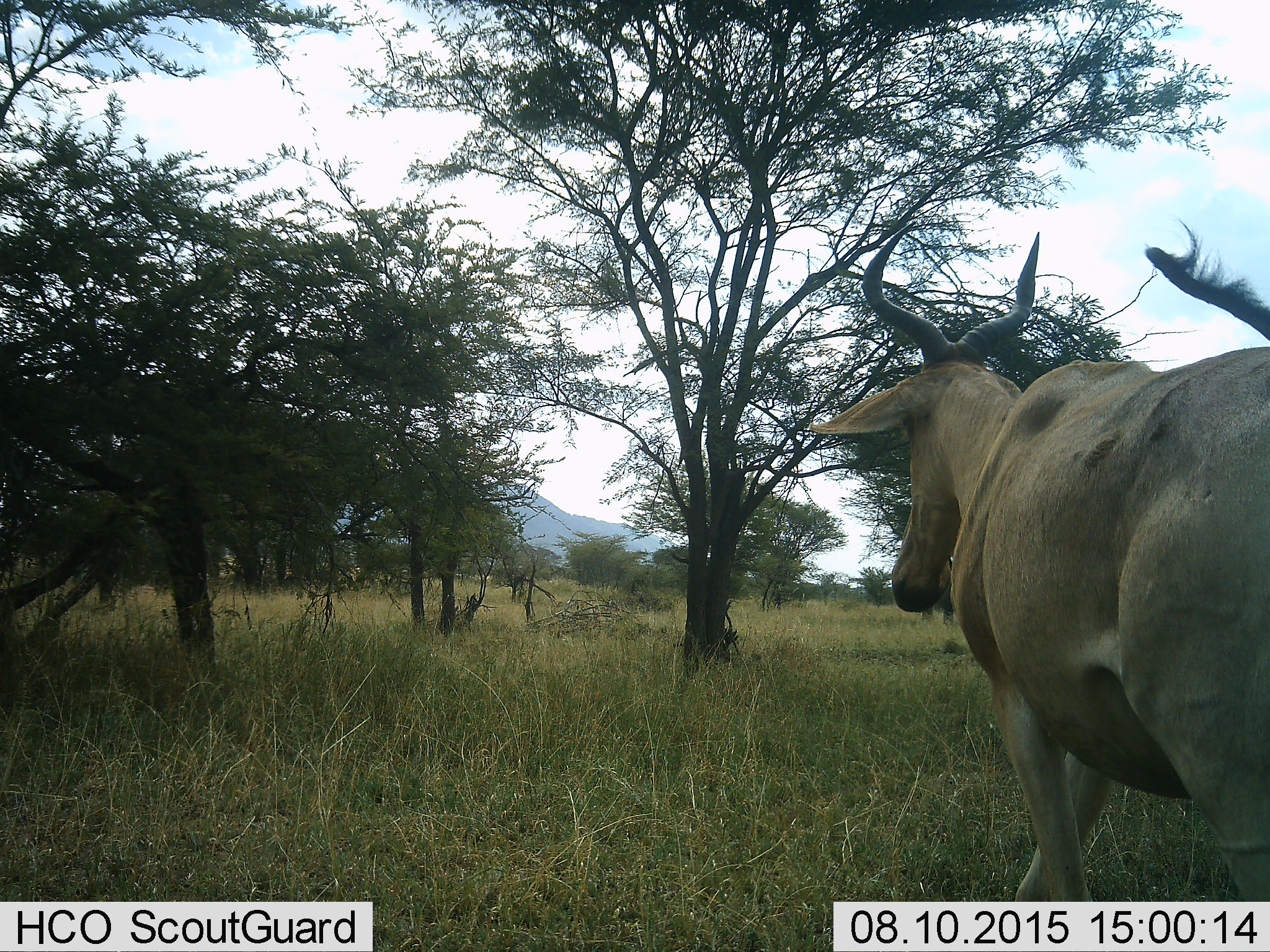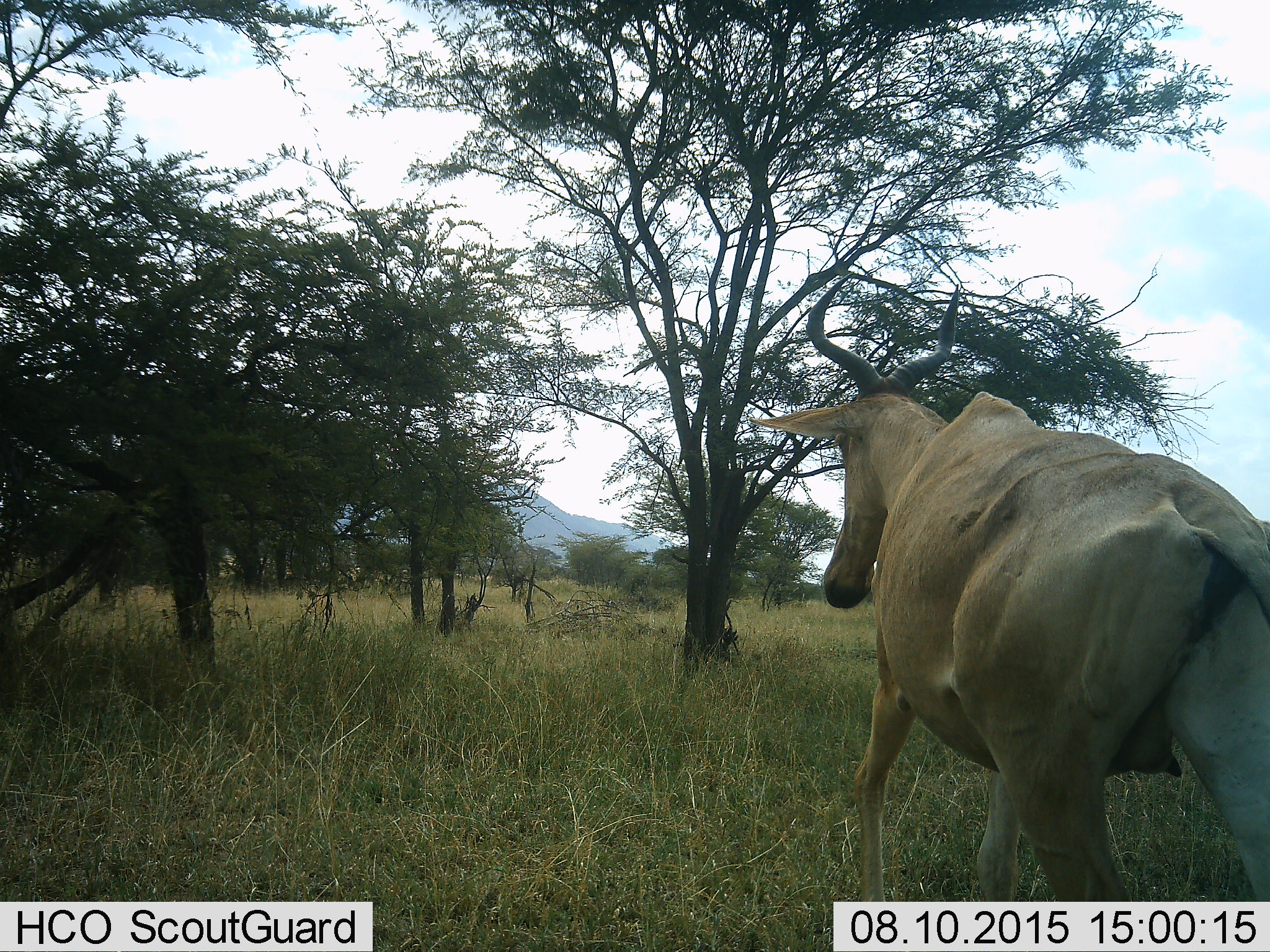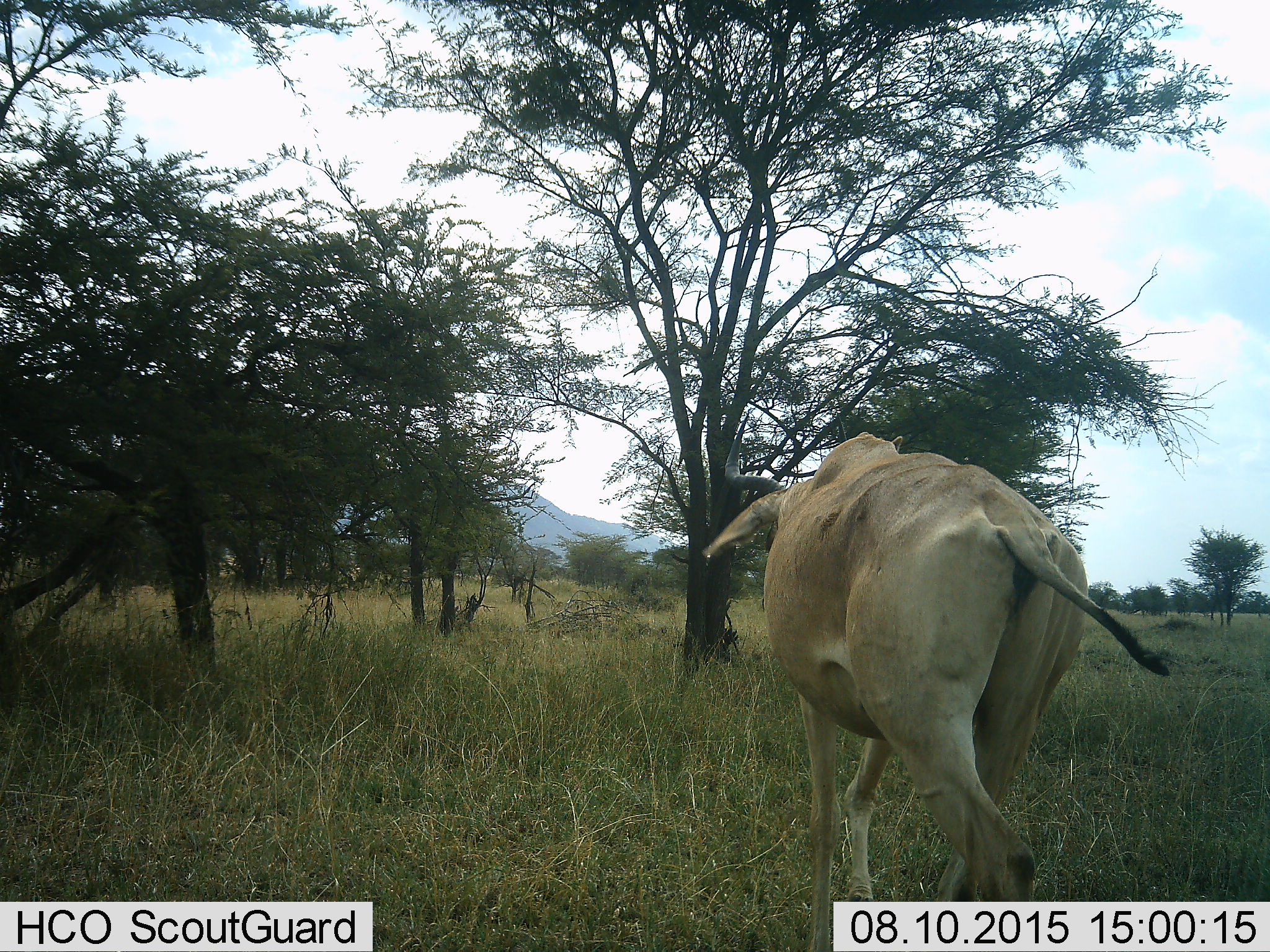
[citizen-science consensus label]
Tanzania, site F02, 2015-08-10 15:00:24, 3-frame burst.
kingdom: Animalia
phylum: Chordata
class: Mammalia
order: Artiodactyla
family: Bovidae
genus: Alcelaphus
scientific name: Alcelaphus buselaphus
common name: hartebeest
Hartebeest (Alcelaphus buselaphus), count 1. Behavior (volunteer vote fractions): standing 0%, resting 0%, moving 100%, interacting 0%. Young present (vote fraction): 0%. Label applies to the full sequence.